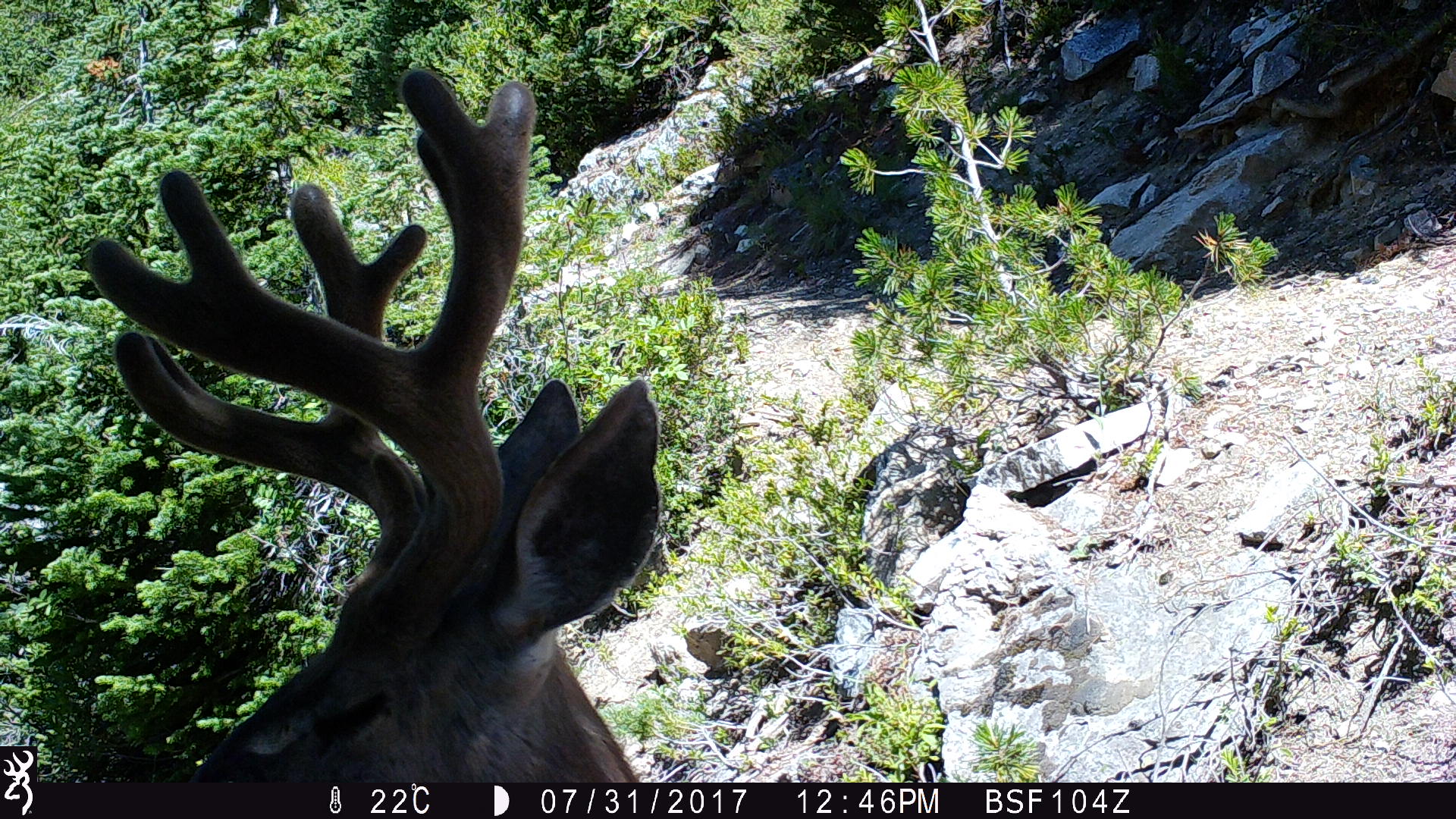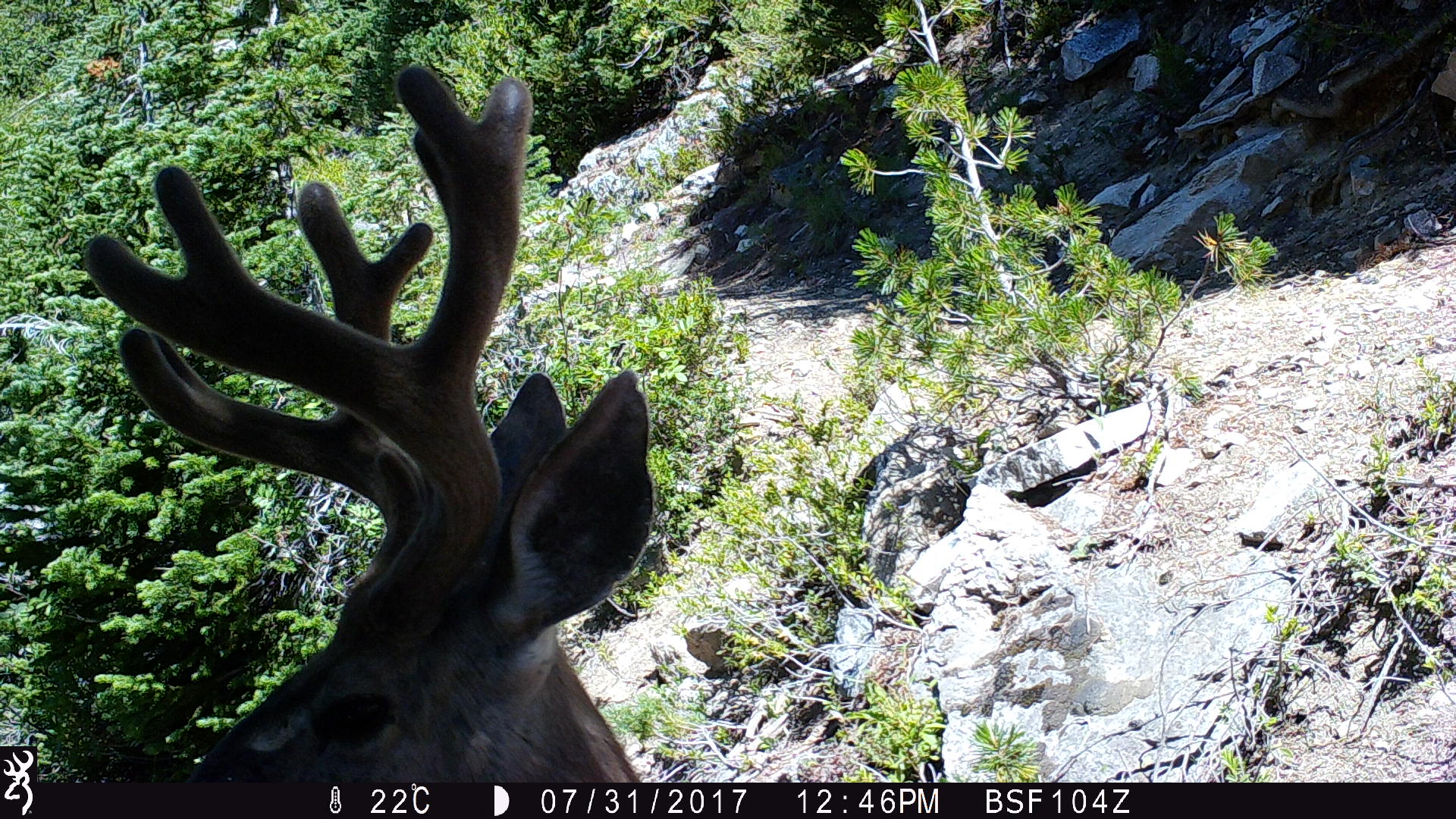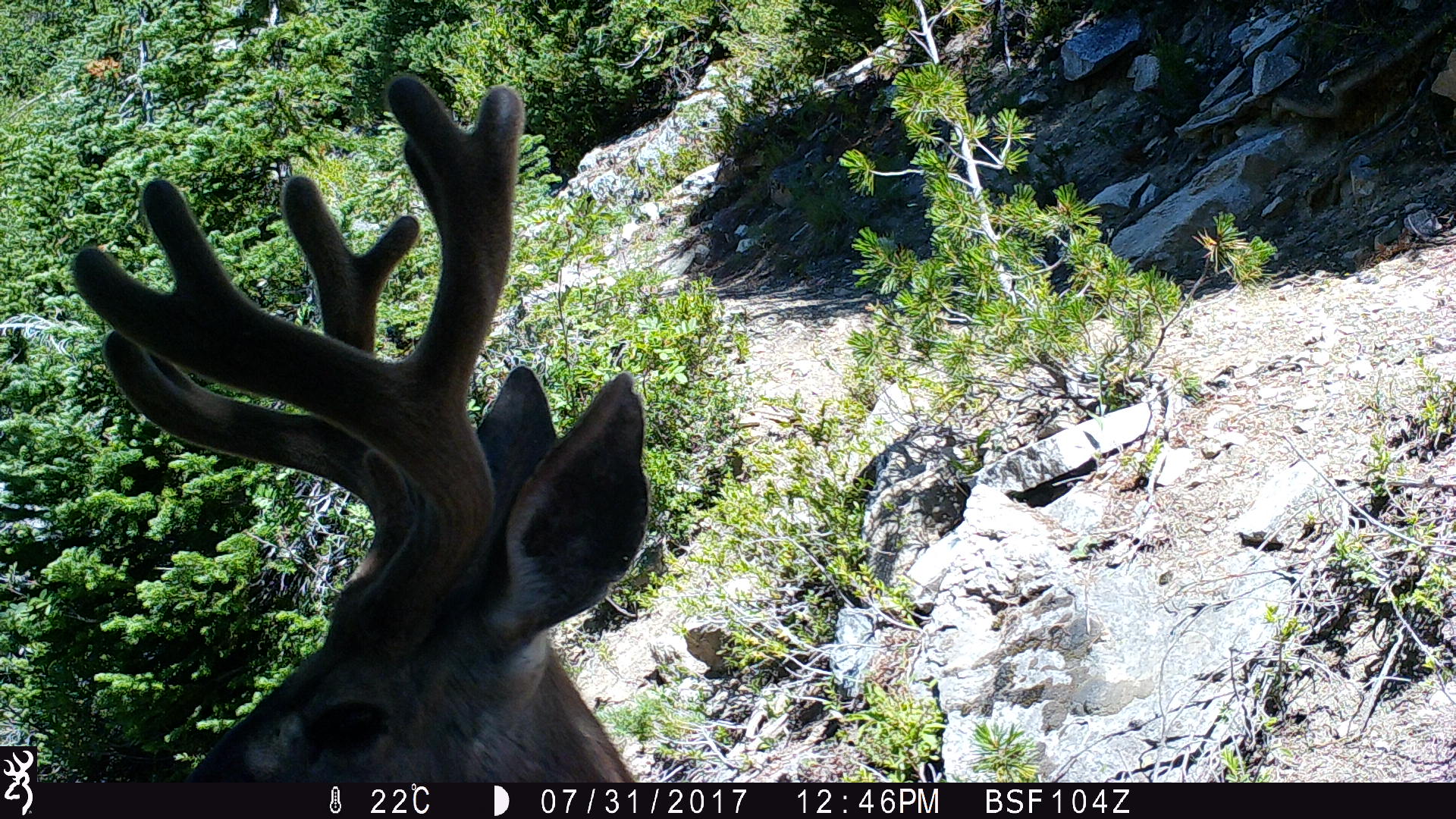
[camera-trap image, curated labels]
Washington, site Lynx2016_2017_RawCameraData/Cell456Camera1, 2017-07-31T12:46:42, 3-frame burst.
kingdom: Animalia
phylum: Chordata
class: Mammalia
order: Artiodactyla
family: Cervidae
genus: Odocoileus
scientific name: Odocoileus hemionus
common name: mule deer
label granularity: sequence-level